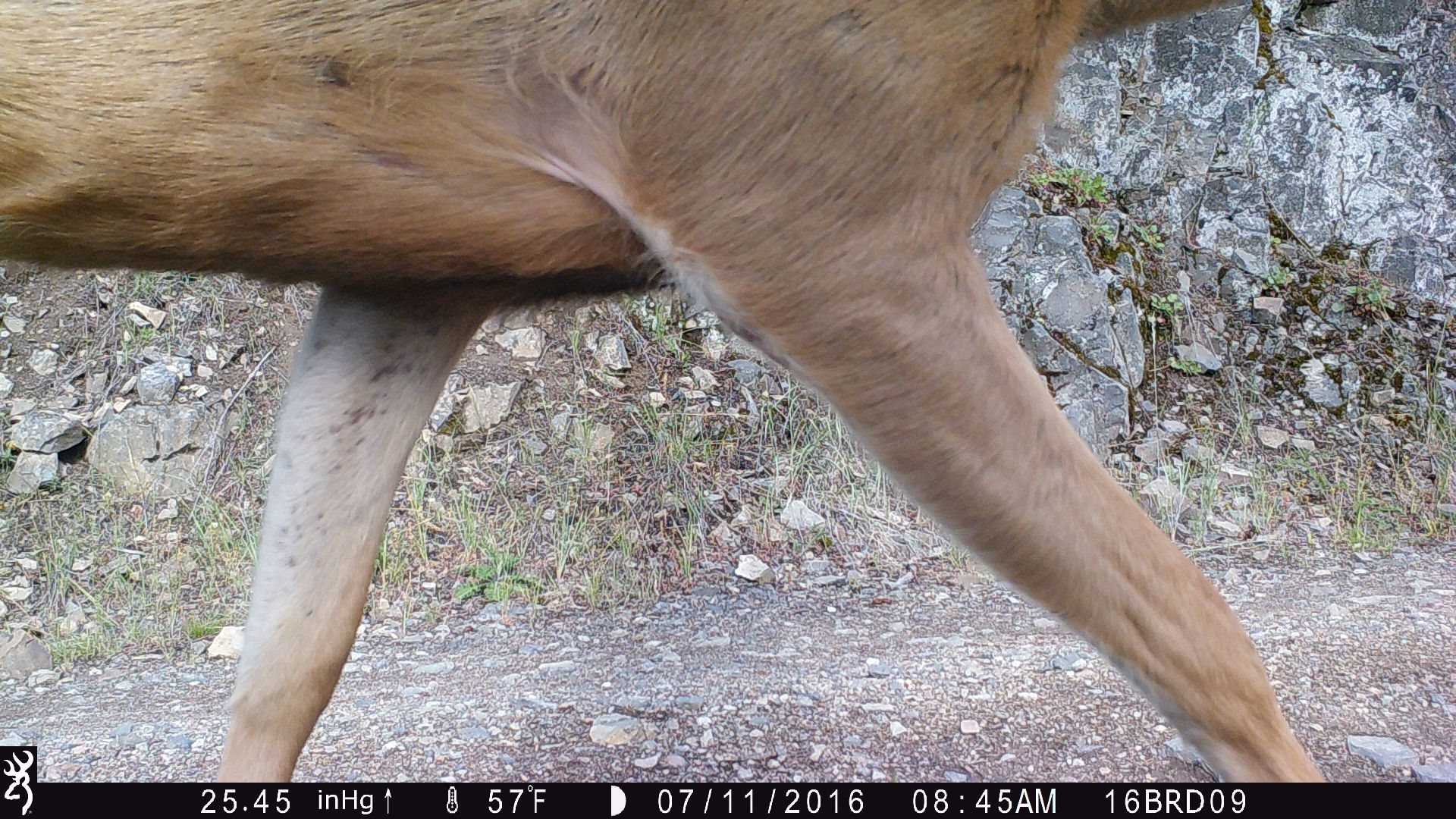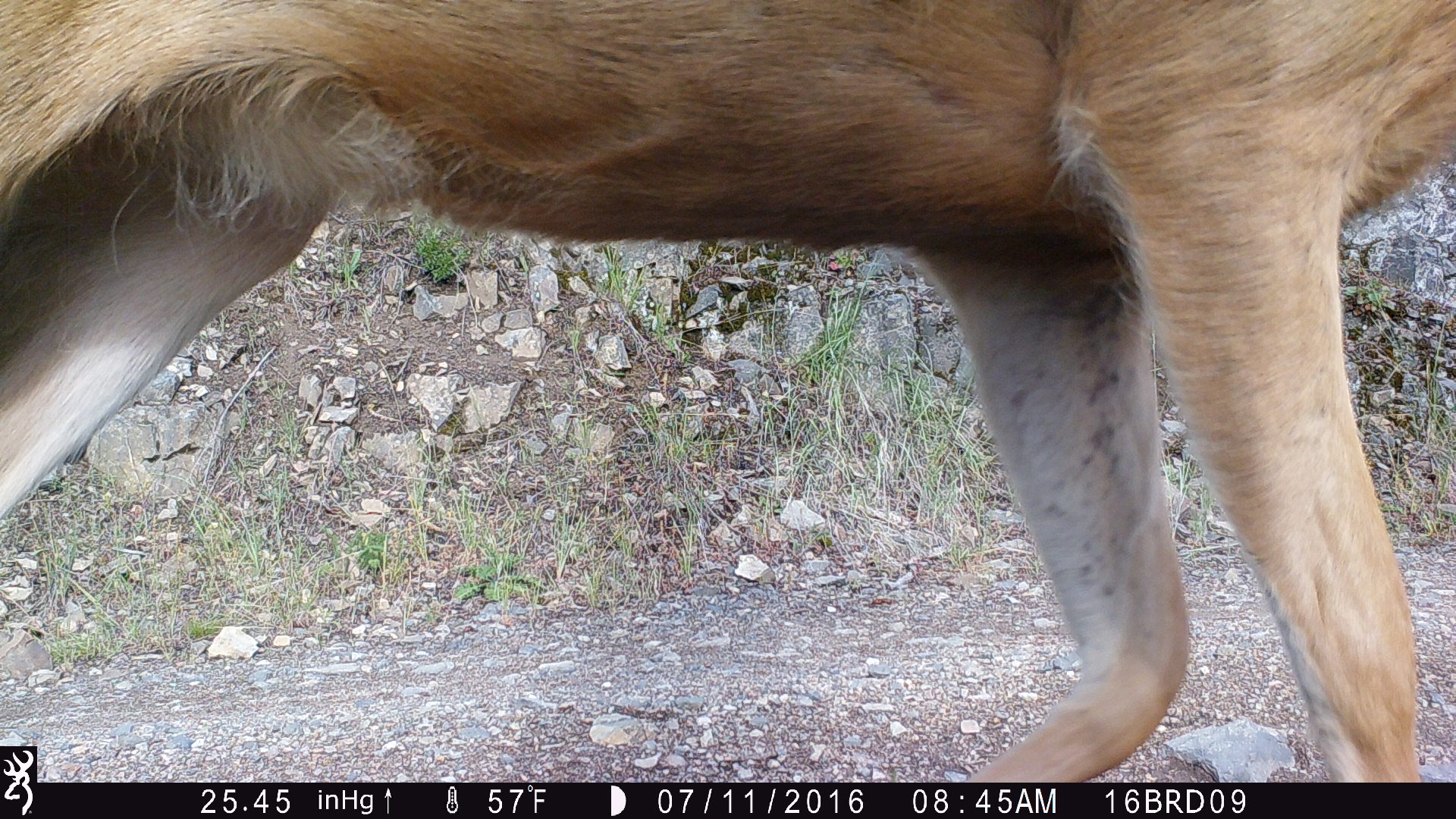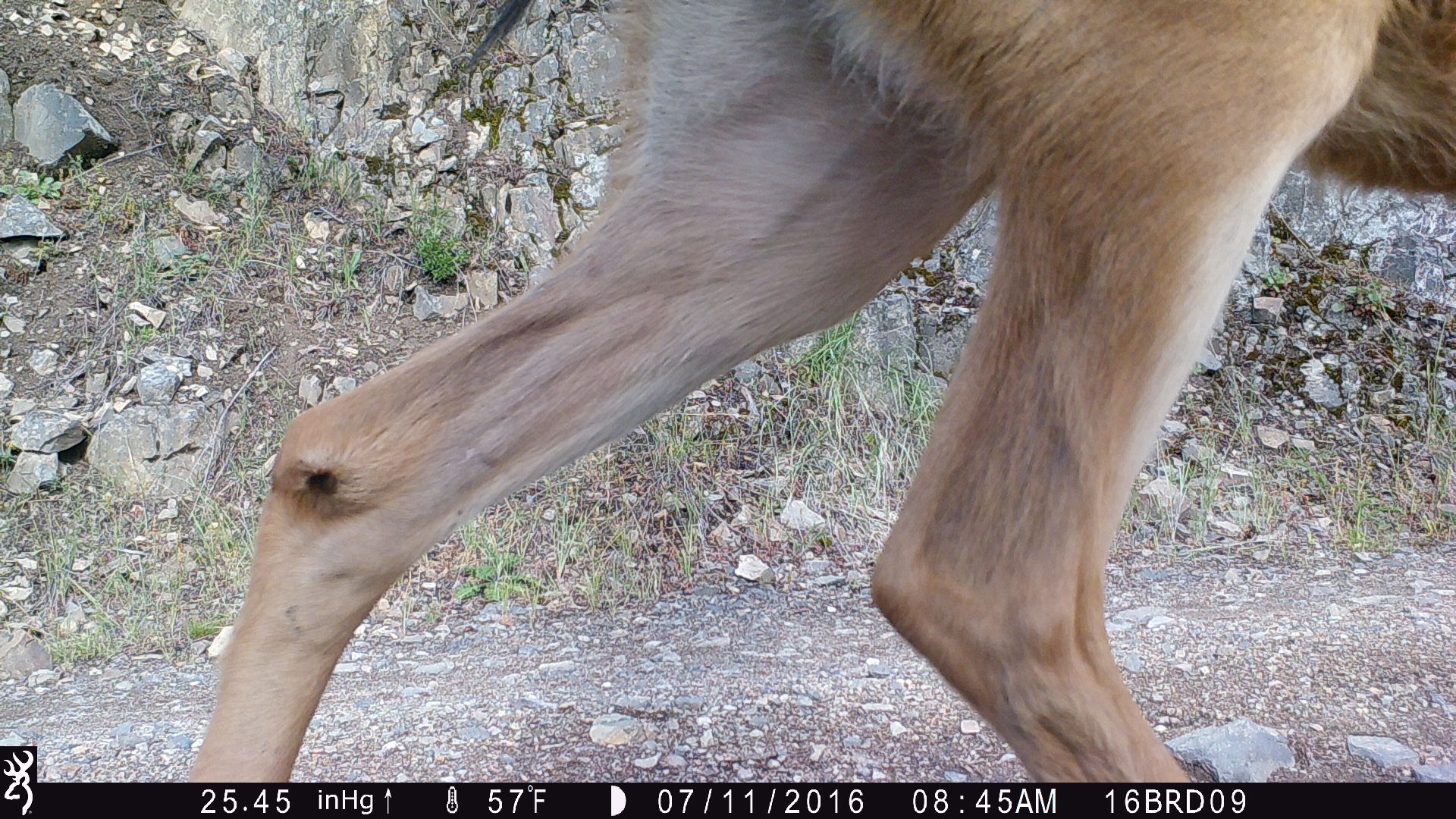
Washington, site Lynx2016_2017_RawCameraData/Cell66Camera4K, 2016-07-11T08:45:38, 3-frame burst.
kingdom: Animalia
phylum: Chordata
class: Mammalia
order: Artiodactyla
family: Cervidae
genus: Odocoileus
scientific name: Odocoileus hemionus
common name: mule deer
Odocoileus hemionus (mule deer). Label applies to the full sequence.